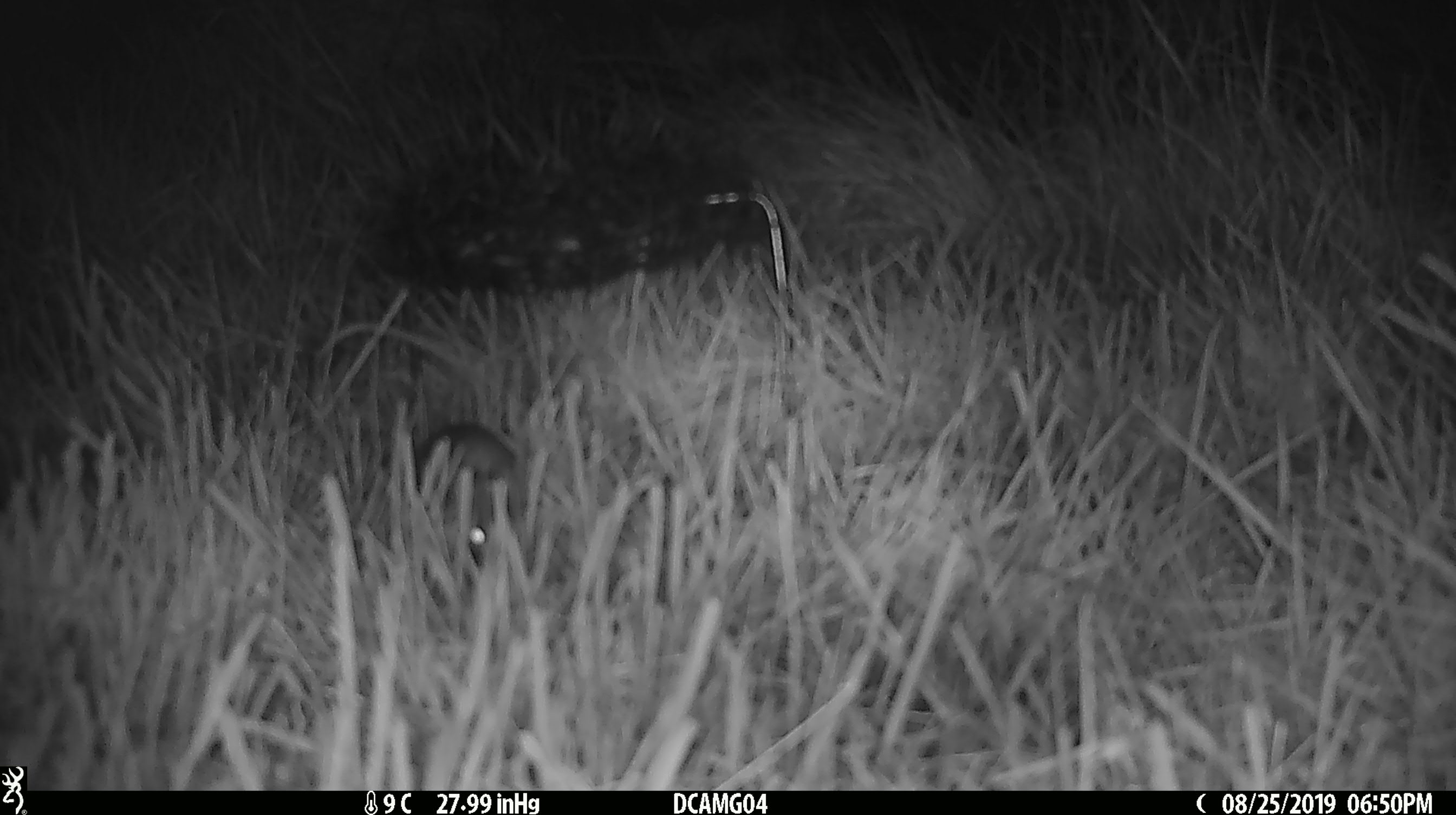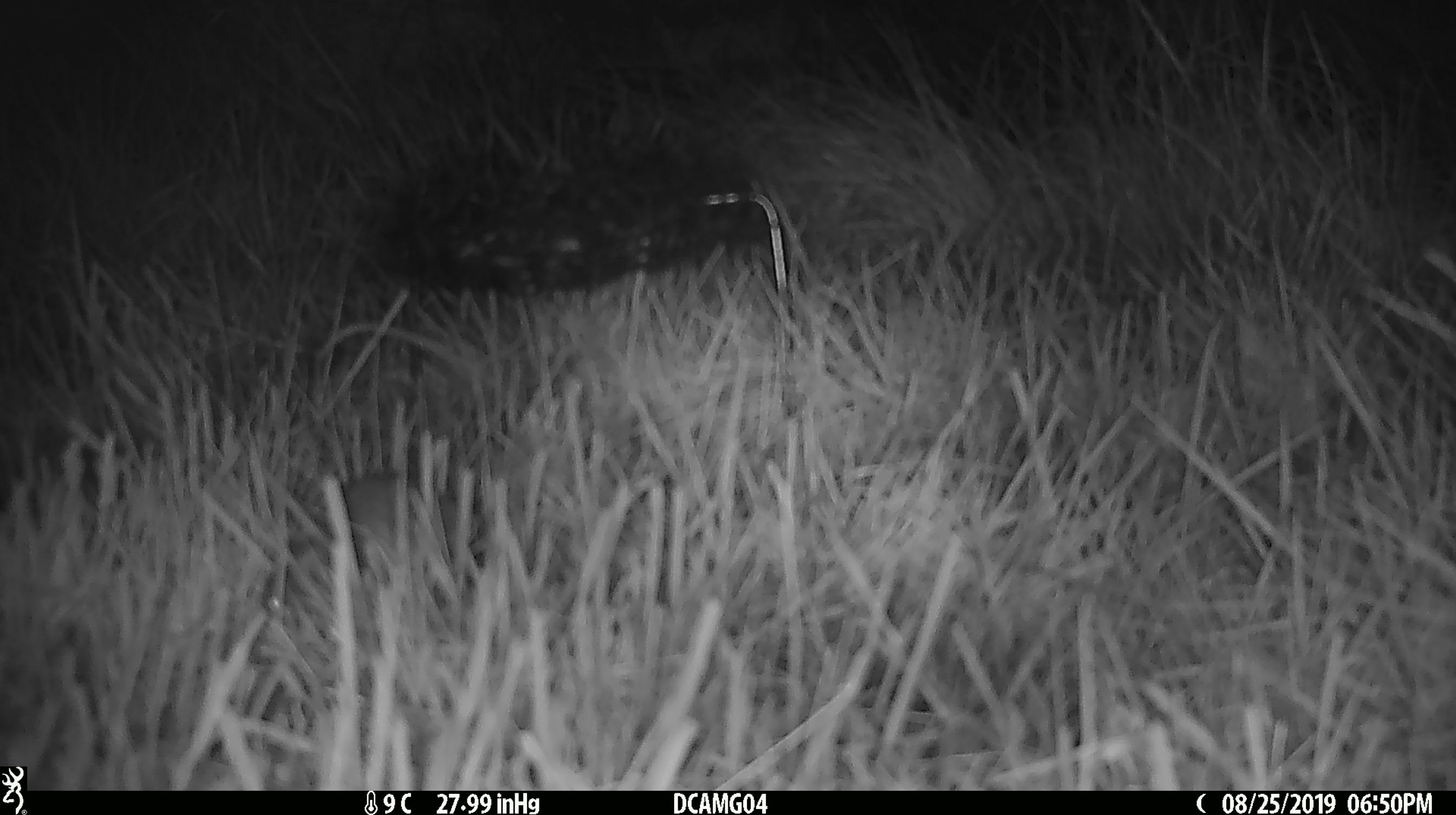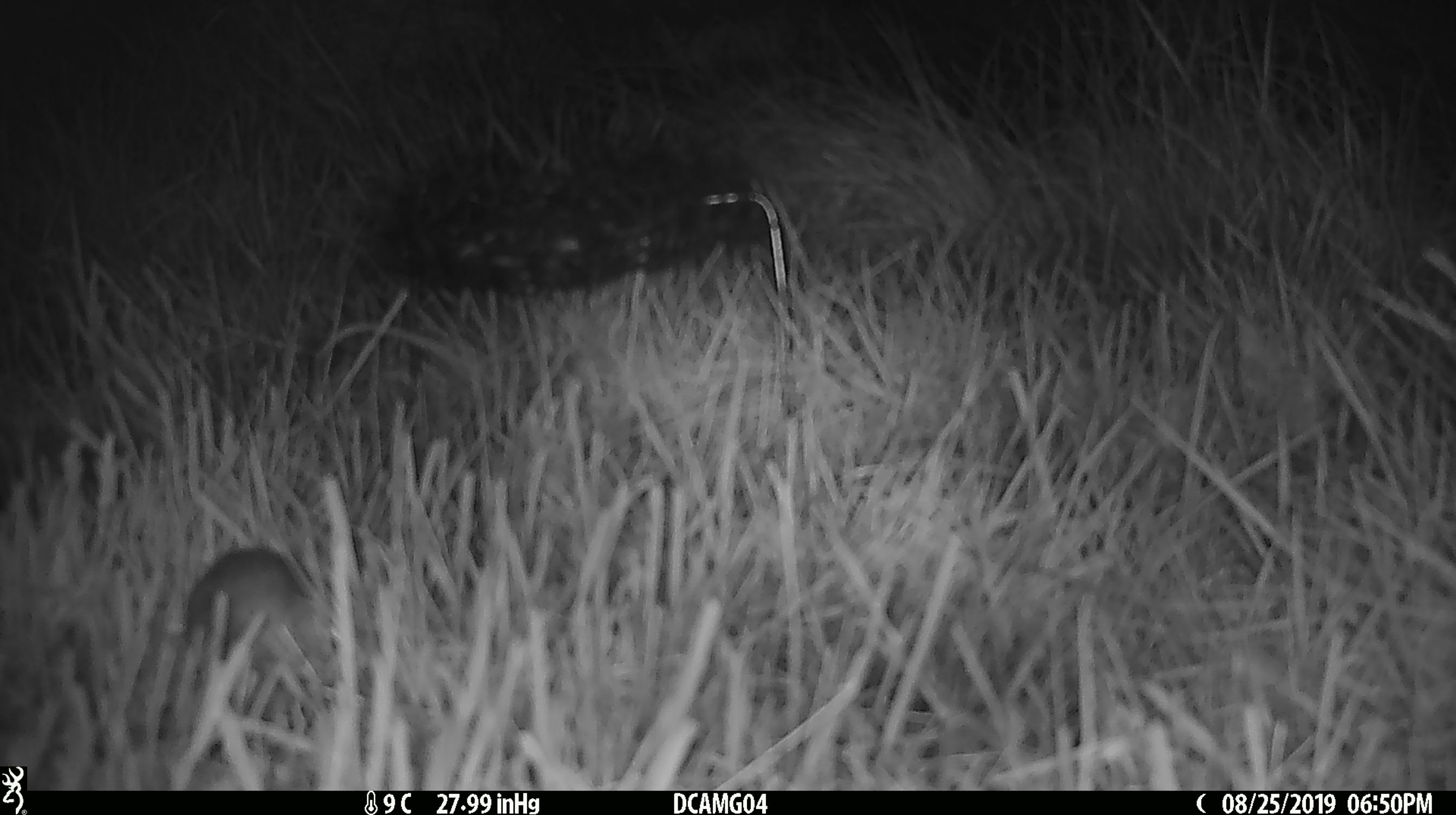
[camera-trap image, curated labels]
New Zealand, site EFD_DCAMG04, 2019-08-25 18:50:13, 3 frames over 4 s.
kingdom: Animalia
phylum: Chordata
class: Mammalia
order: Rodentia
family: Muridae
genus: Mus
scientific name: Mus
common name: mouse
Mouse (Mus).